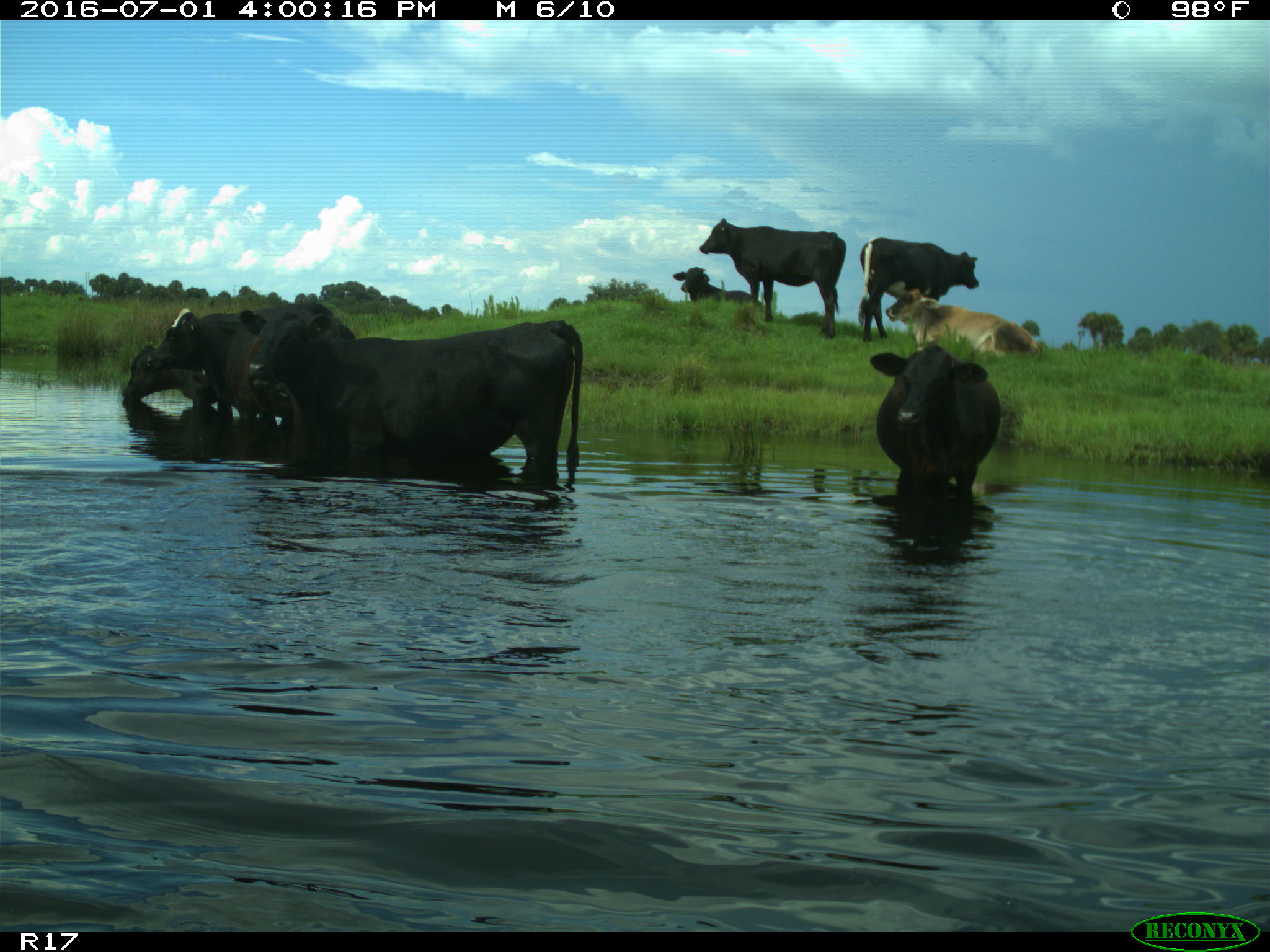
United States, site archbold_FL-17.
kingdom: Animalia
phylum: Chordata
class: Mammalia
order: Artiodactyla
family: Bovidae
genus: Bos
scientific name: Bos taurus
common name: domestic cow